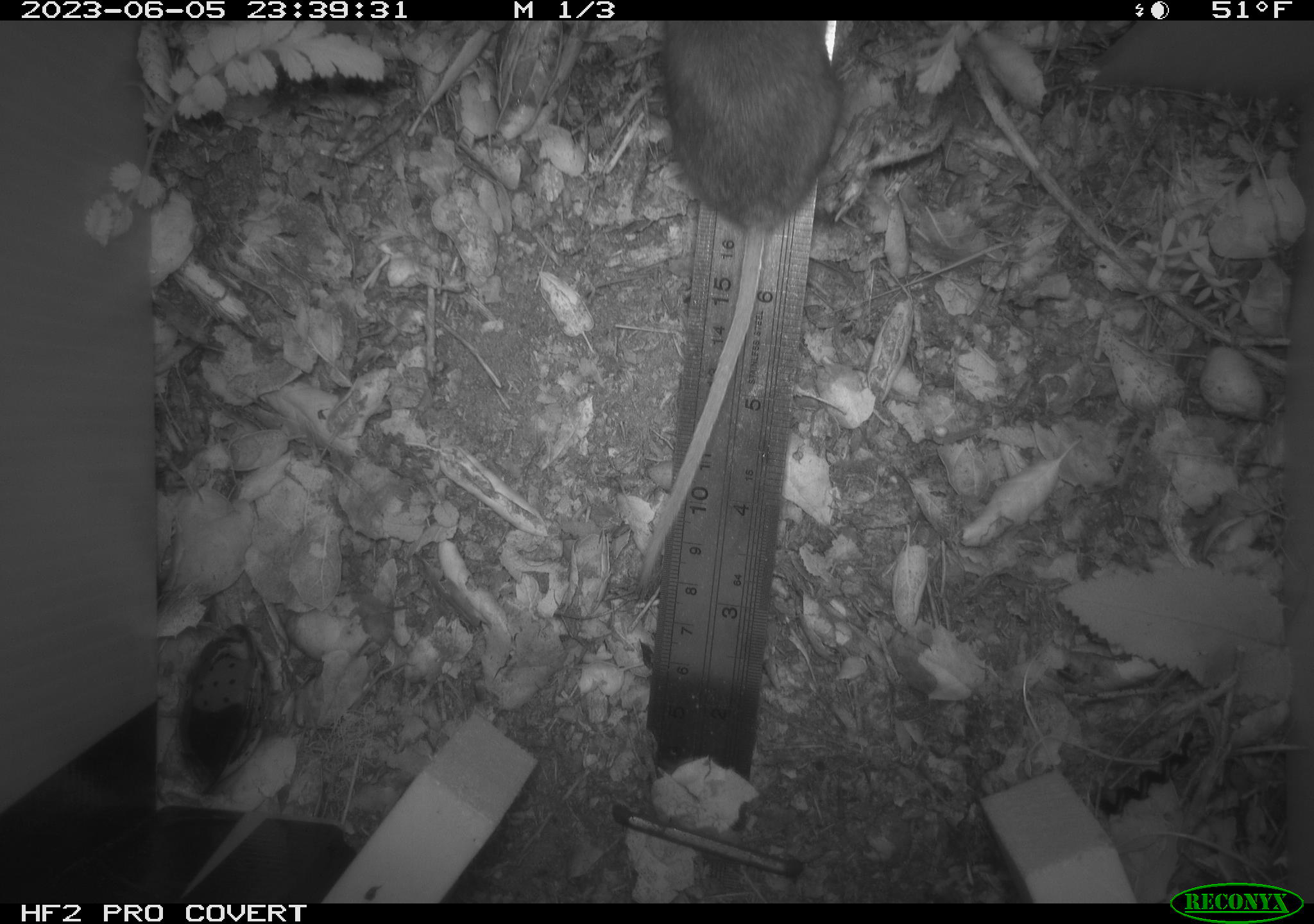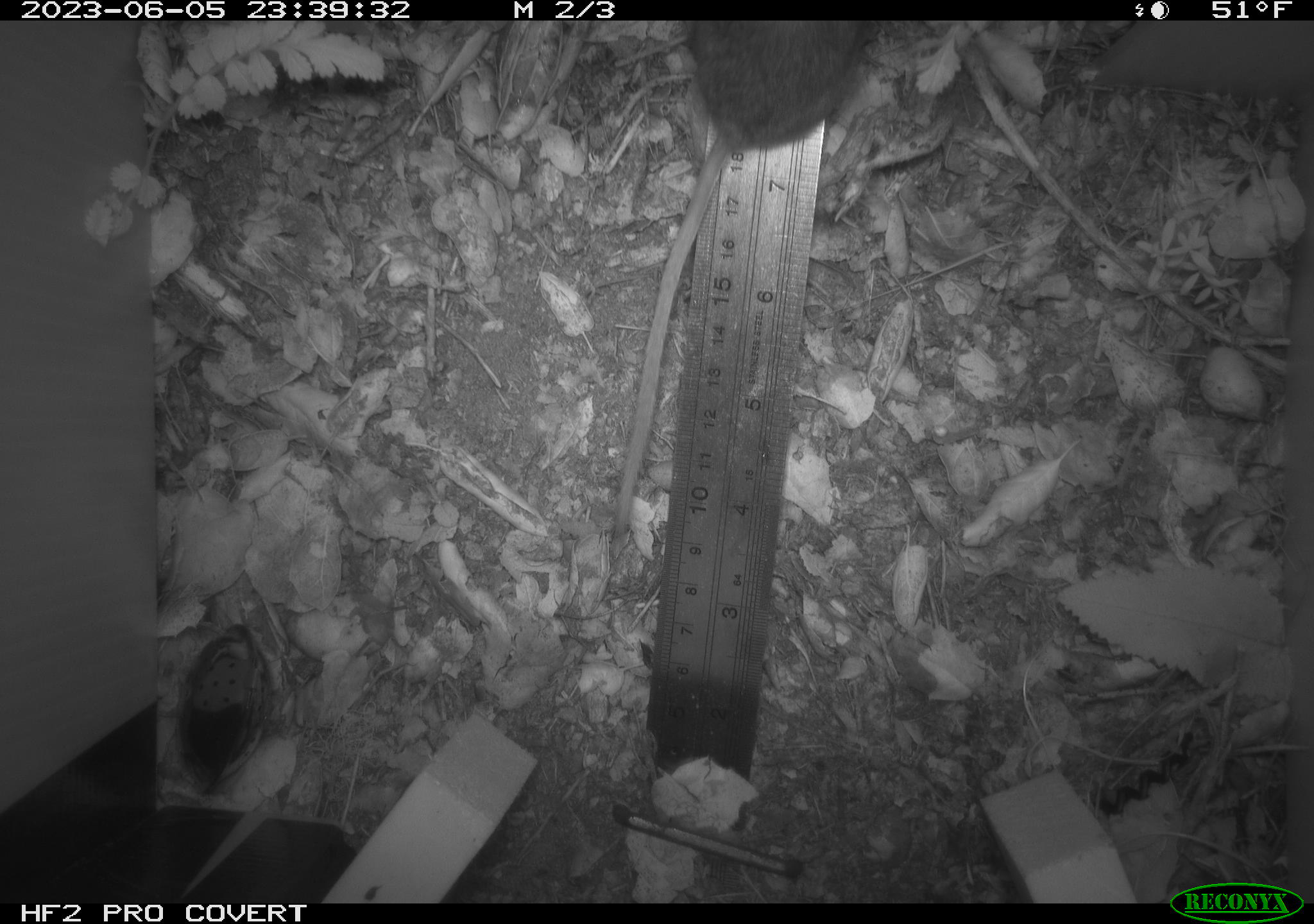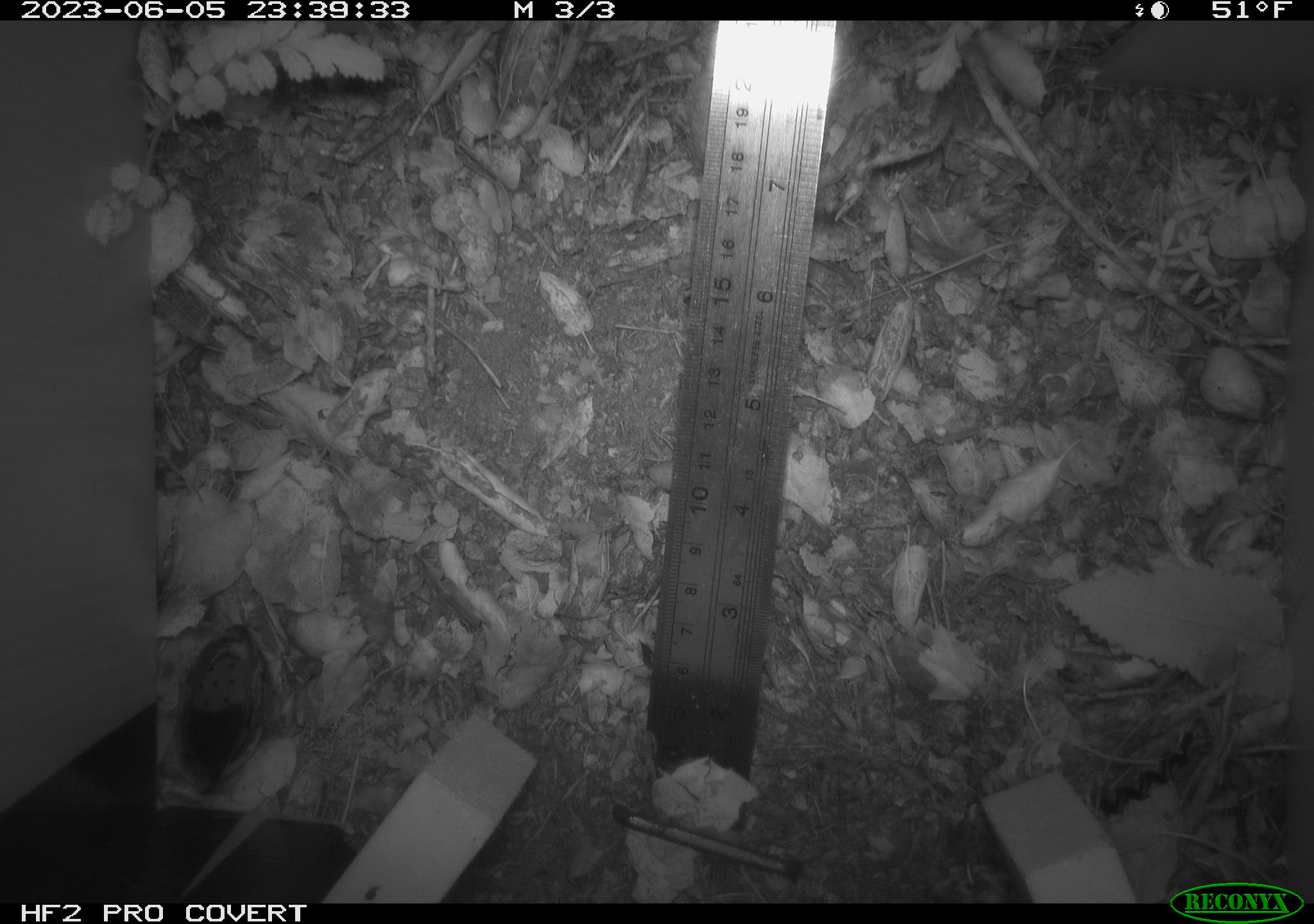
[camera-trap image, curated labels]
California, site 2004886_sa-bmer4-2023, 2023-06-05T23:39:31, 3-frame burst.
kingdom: Animalia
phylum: Chordata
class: Mammalia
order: Rodentia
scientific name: Rodentia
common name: mouse species